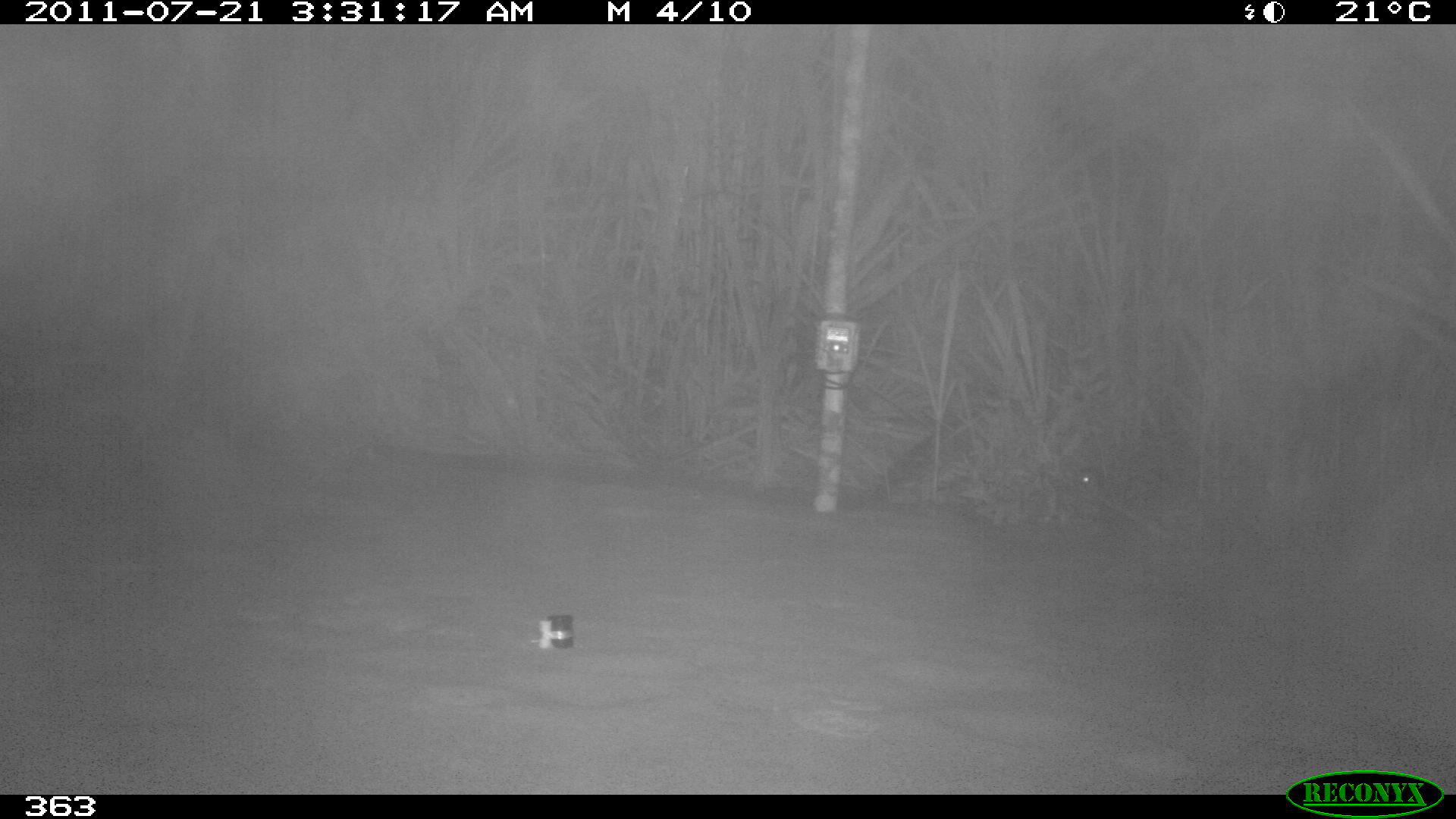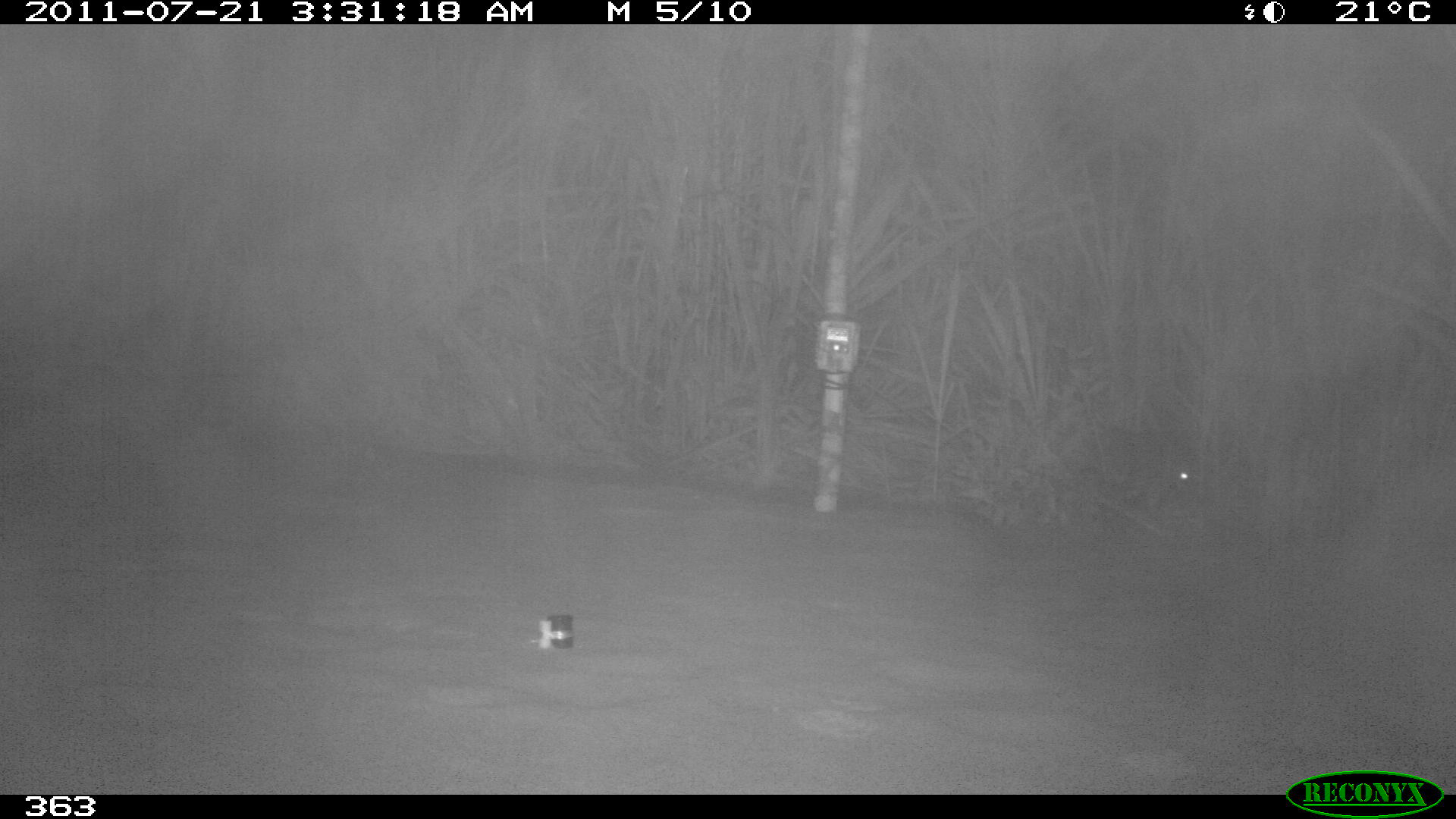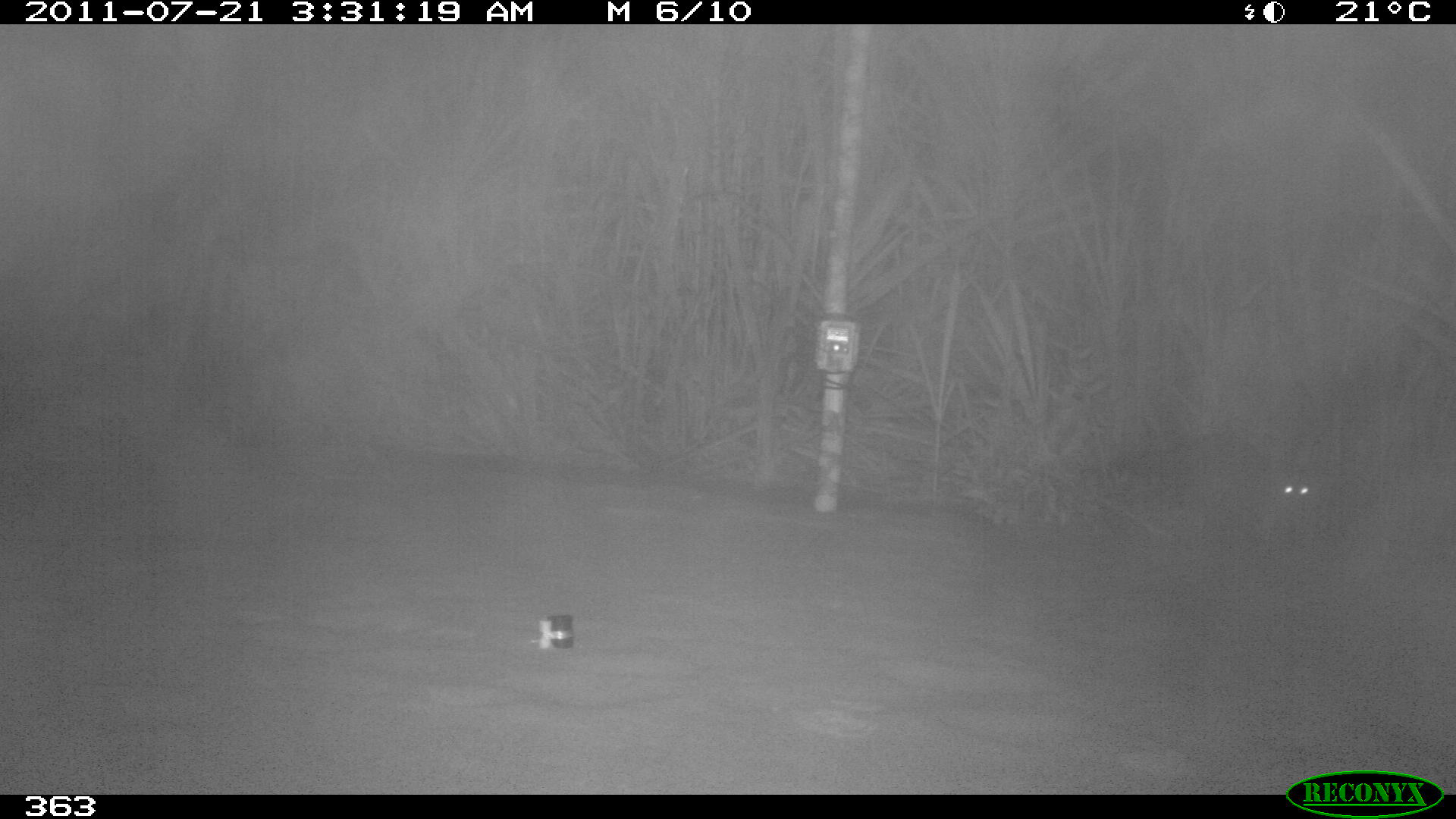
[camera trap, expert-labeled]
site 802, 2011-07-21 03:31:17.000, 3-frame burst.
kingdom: Animalia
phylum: Chordata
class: Mammalia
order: Carnivora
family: Procyonidae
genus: Procyon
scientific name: Procyon cancrivorus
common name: crab-eating raccoon